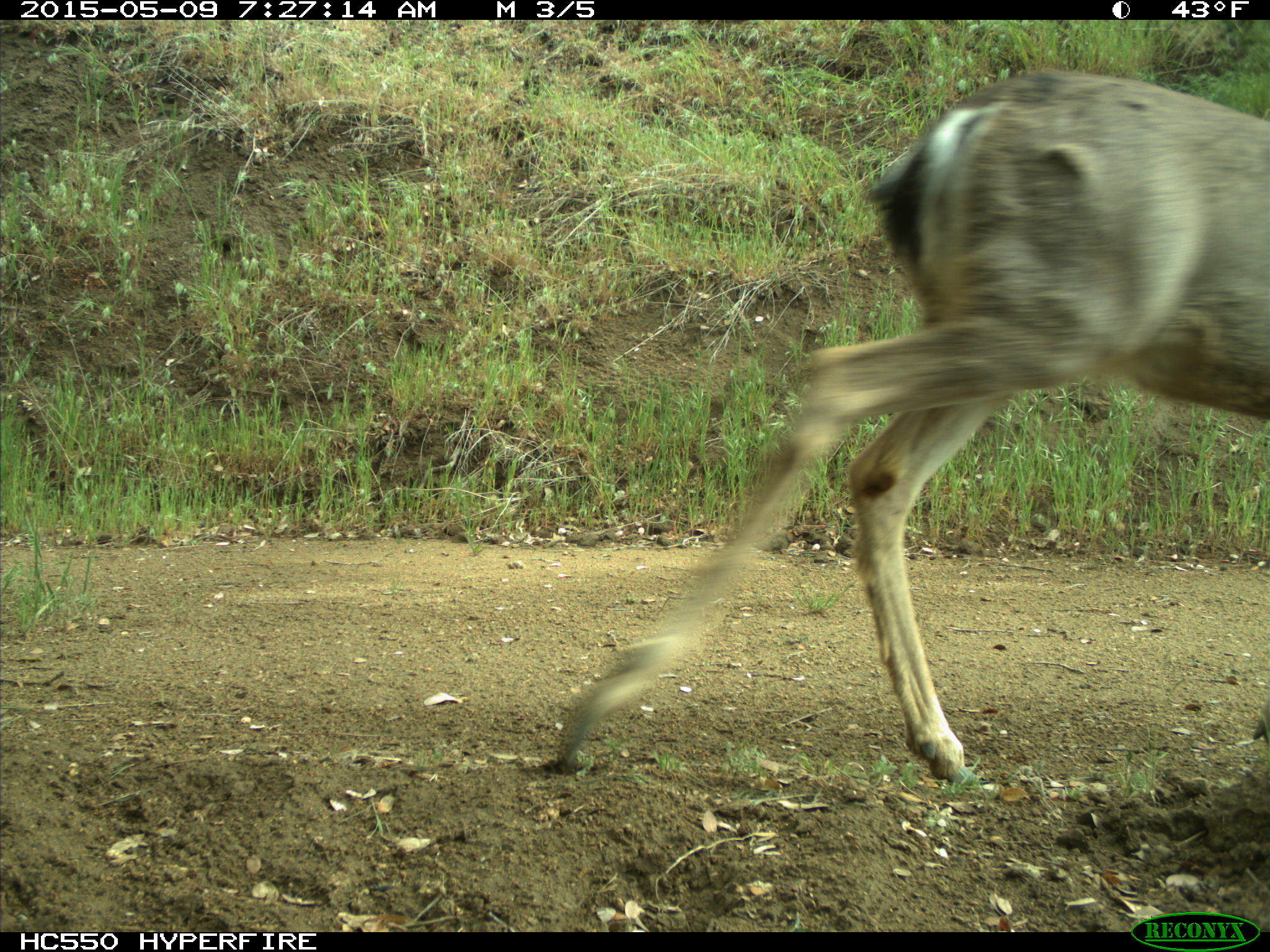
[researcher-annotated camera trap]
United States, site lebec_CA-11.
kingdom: Animalia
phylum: Chordata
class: Mammalia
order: Artiodactyla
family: Cervidae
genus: Odocoileus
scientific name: Odocoileus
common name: deer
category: unidentified deer